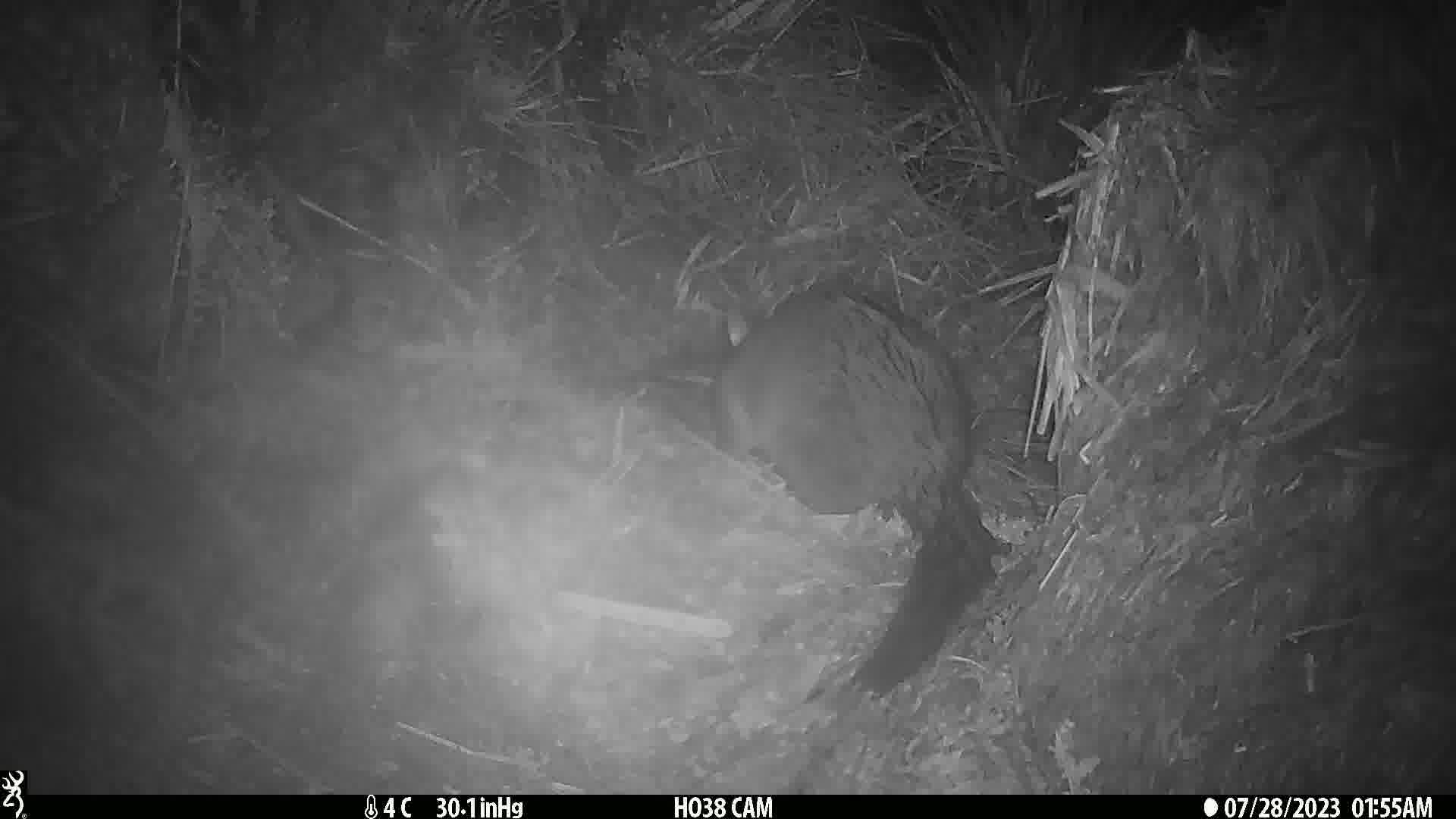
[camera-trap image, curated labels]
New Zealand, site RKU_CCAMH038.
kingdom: Animalia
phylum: Chordata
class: Mammalia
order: Diprotodontia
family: Phalangeridae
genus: Trichosurus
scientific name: Trichosurus vulpecula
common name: common brushtail possum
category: possum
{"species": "possum (common brushtail possum) (Trichosurus vulpecula)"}